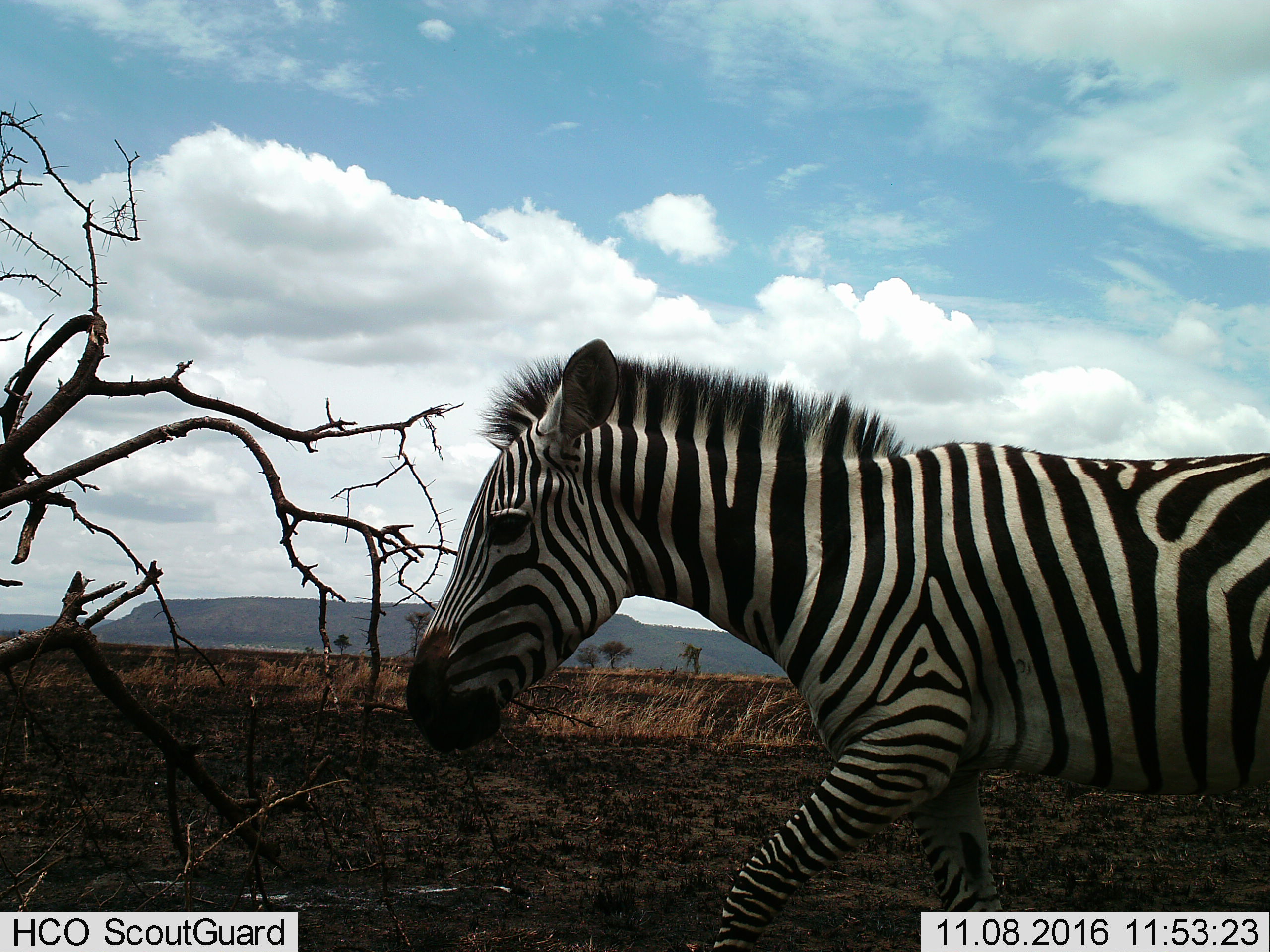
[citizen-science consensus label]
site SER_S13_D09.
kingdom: Animalia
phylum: Chordata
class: Mammalia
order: Perissodactyla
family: Equidae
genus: Equus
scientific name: Equus quagga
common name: plains zebra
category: zebraplains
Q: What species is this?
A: Zebraplains (plains zebra) (Equus quagga).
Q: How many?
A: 1.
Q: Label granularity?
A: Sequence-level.